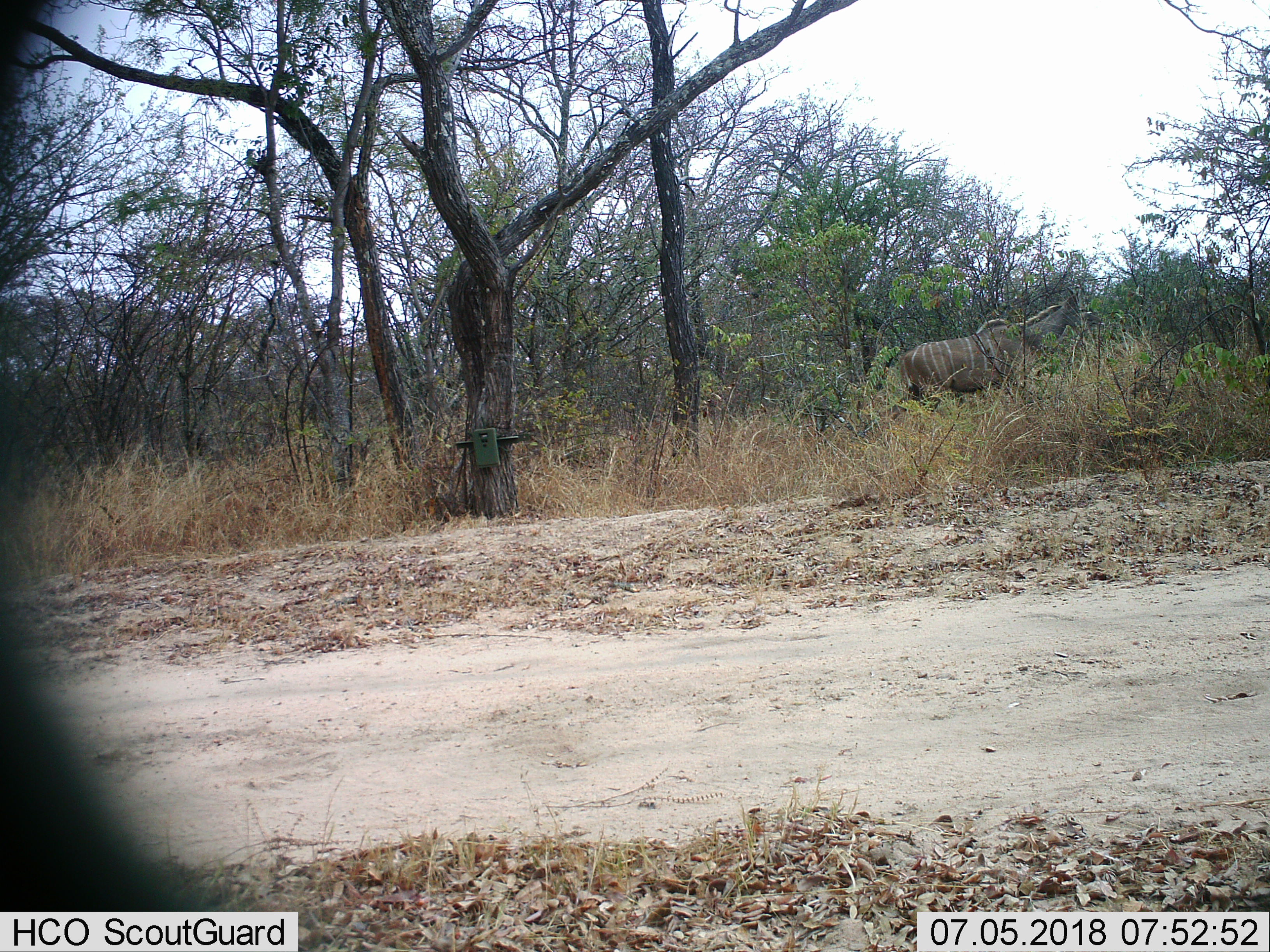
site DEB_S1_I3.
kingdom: Animalia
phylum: Chordata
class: Mammalia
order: Artiodactyla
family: Bovidae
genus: Tragelaphus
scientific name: Tragelaphus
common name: kudu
Kudu (Tragelaphus), count 1. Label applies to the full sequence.